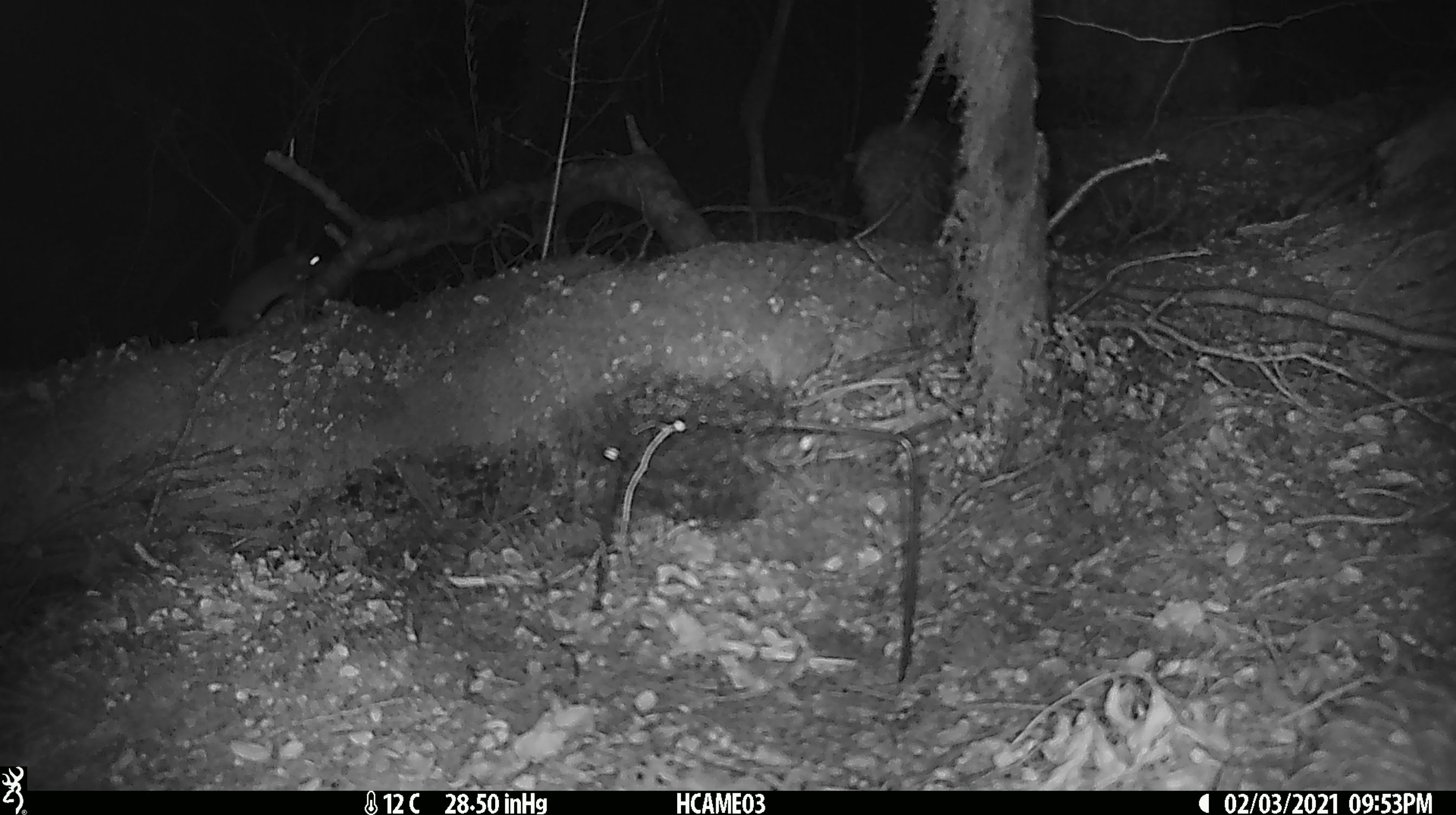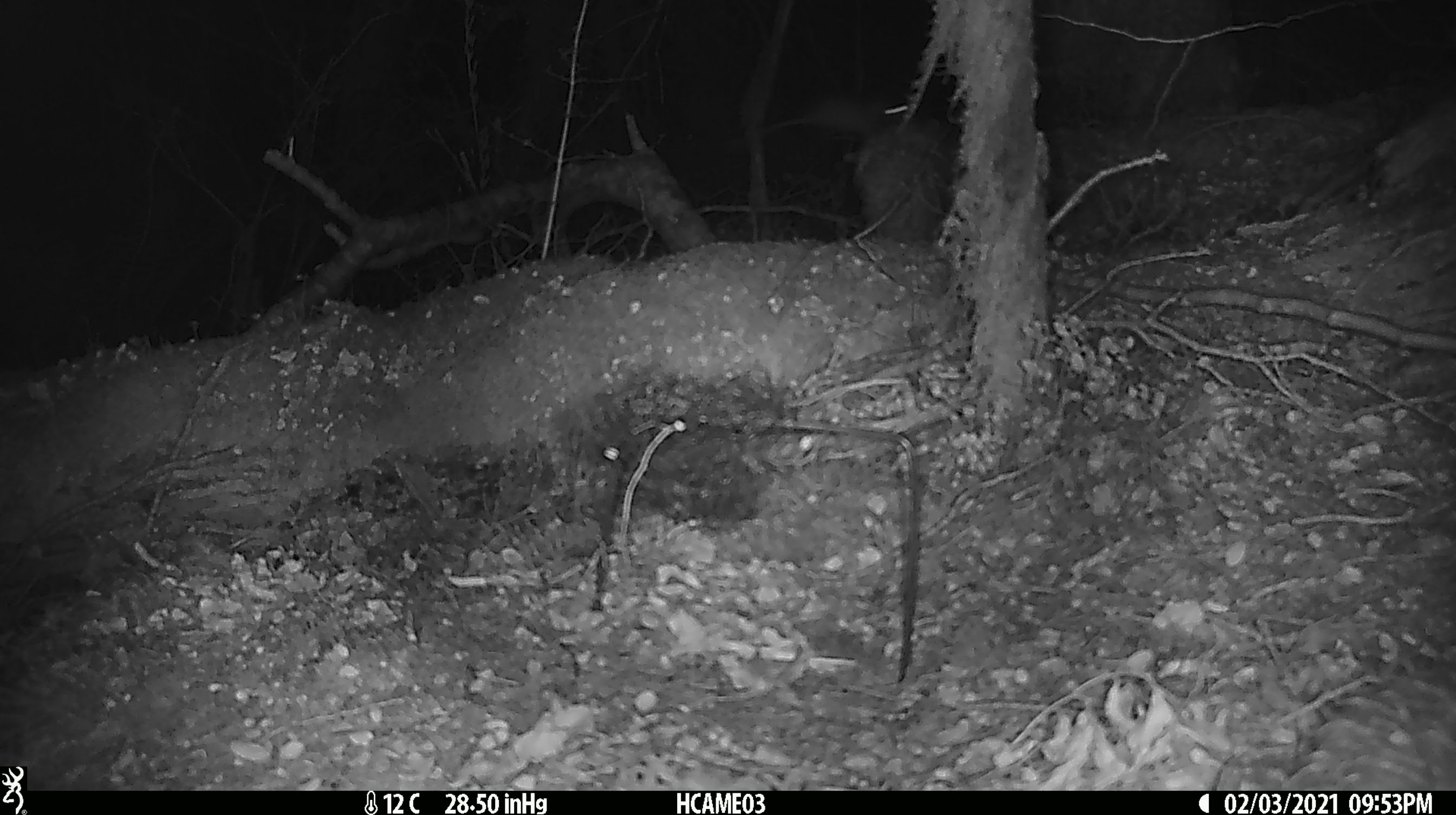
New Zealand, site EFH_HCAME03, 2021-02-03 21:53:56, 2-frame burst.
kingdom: Animalia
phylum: Chordata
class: Mammalia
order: Rodentia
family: Muridae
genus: Rattus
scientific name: Rattus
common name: rat